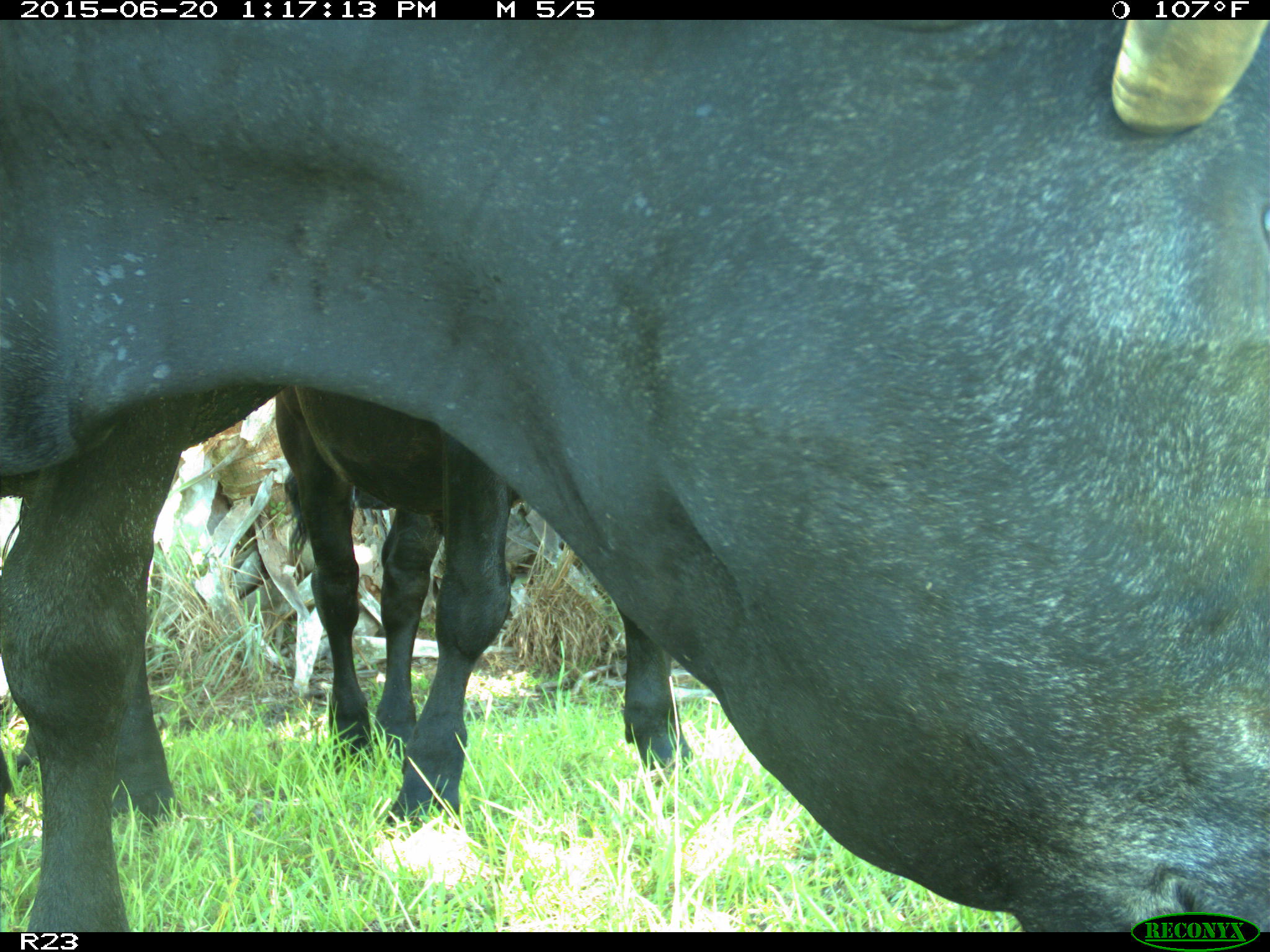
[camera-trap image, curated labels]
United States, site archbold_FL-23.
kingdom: Animalia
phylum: Chordata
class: Mammalia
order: Artiodactyla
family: Bovidae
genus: Bos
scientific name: Bos taurus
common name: domestic cow